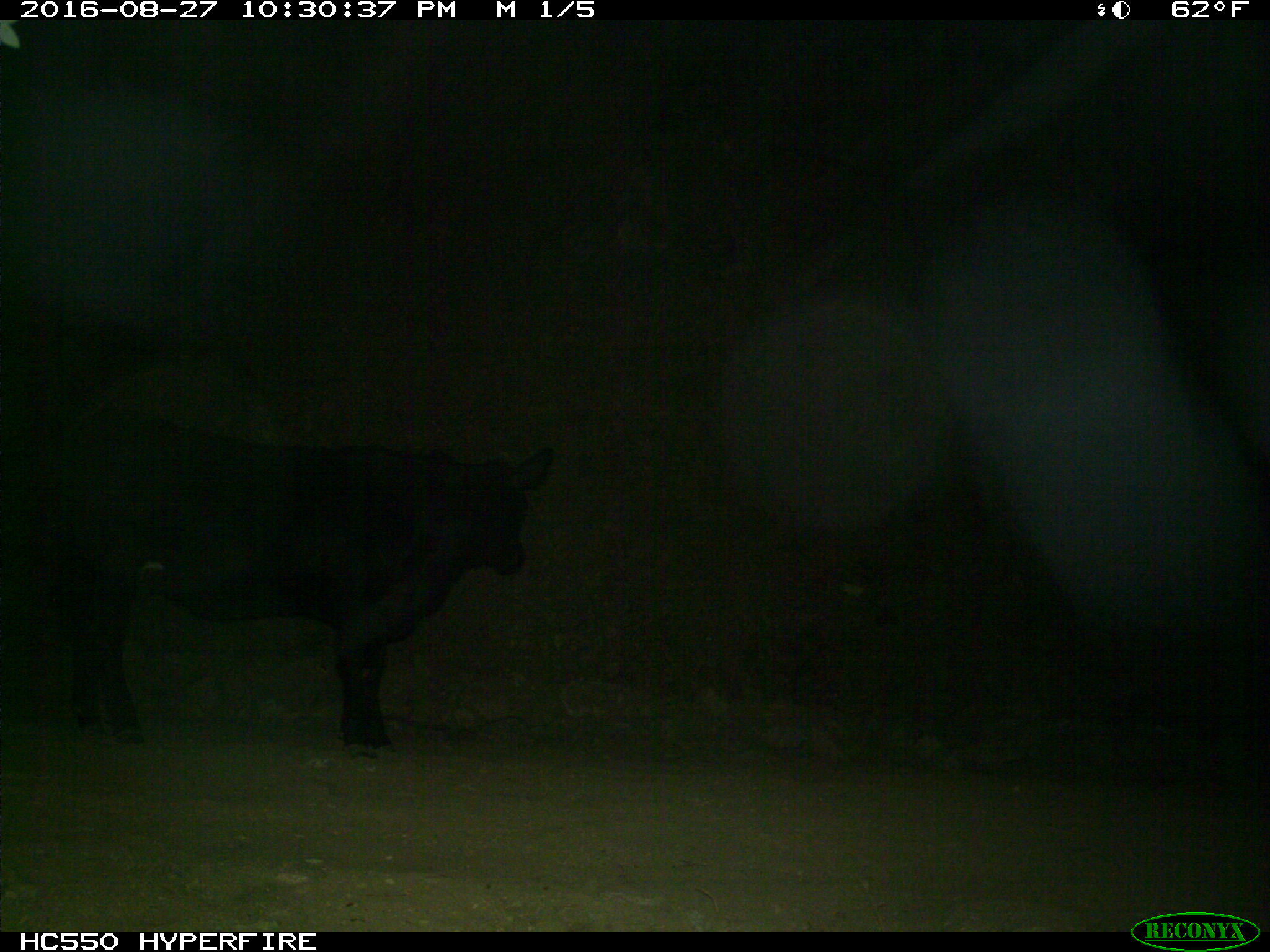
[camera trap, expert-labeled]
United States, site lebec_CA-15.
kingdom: Animalia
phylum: Chordata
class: Mammalia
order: Artiodactyla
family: Bovidae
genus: Bos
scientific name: Bos taurus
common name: domestic cow